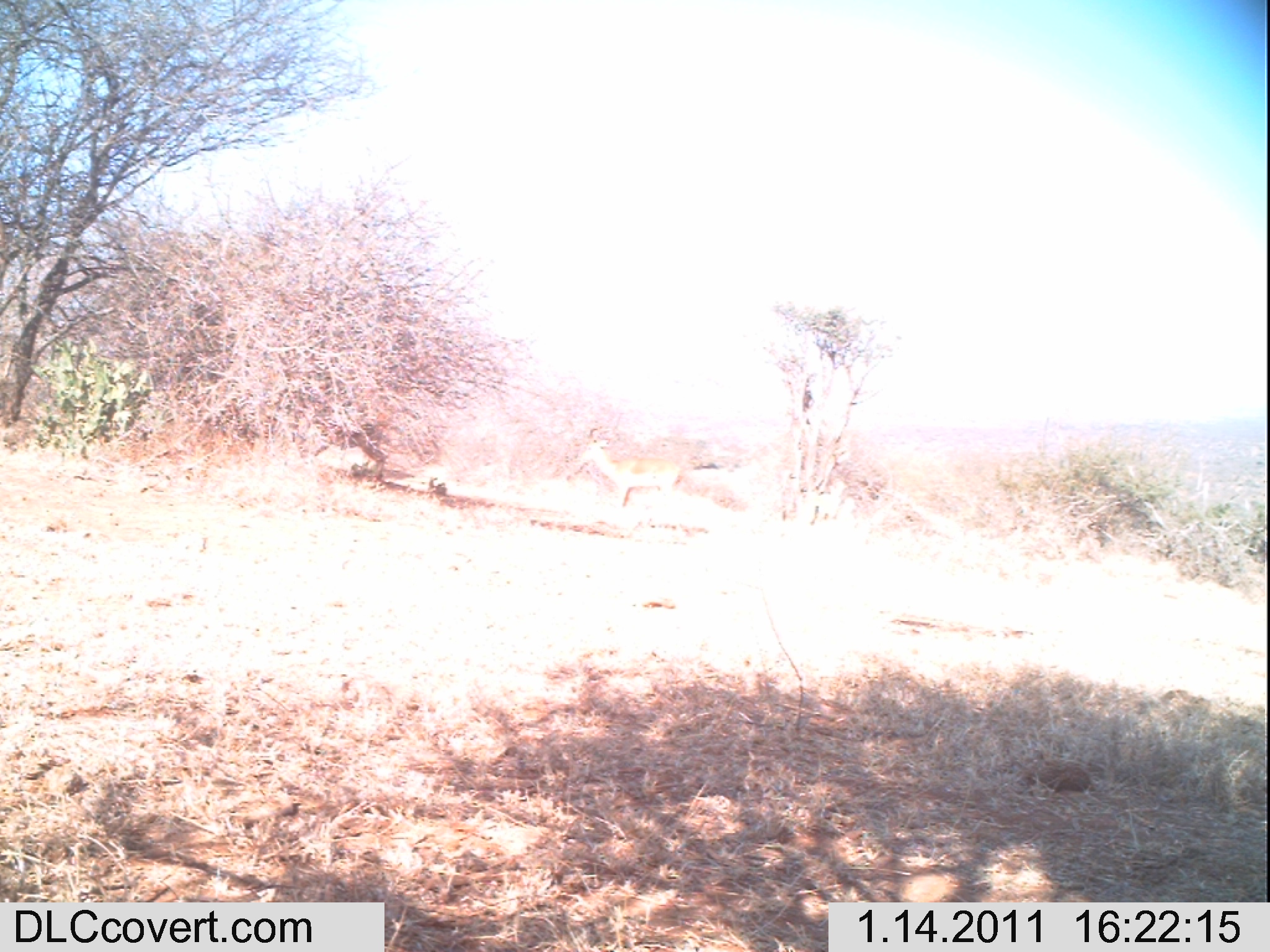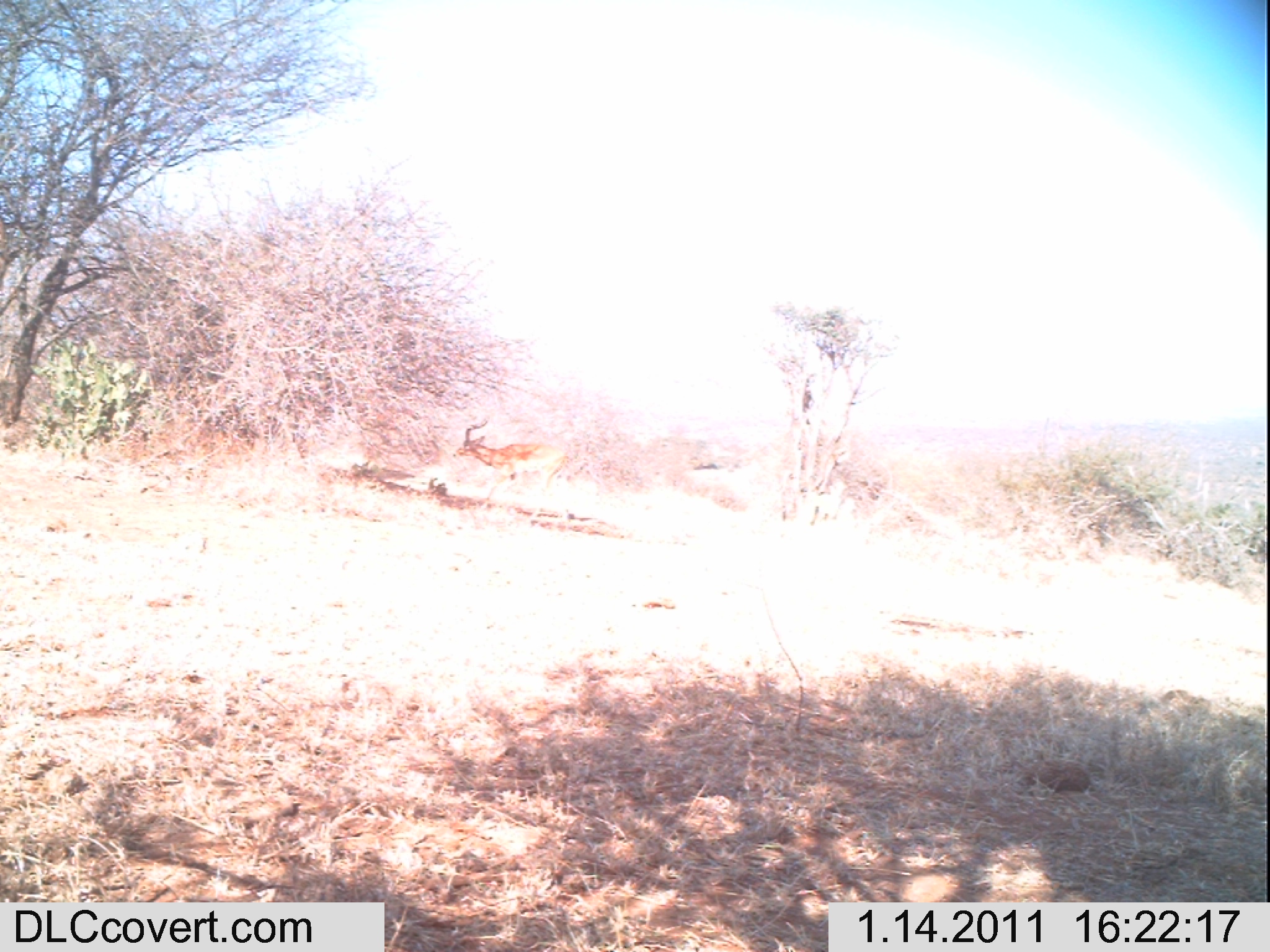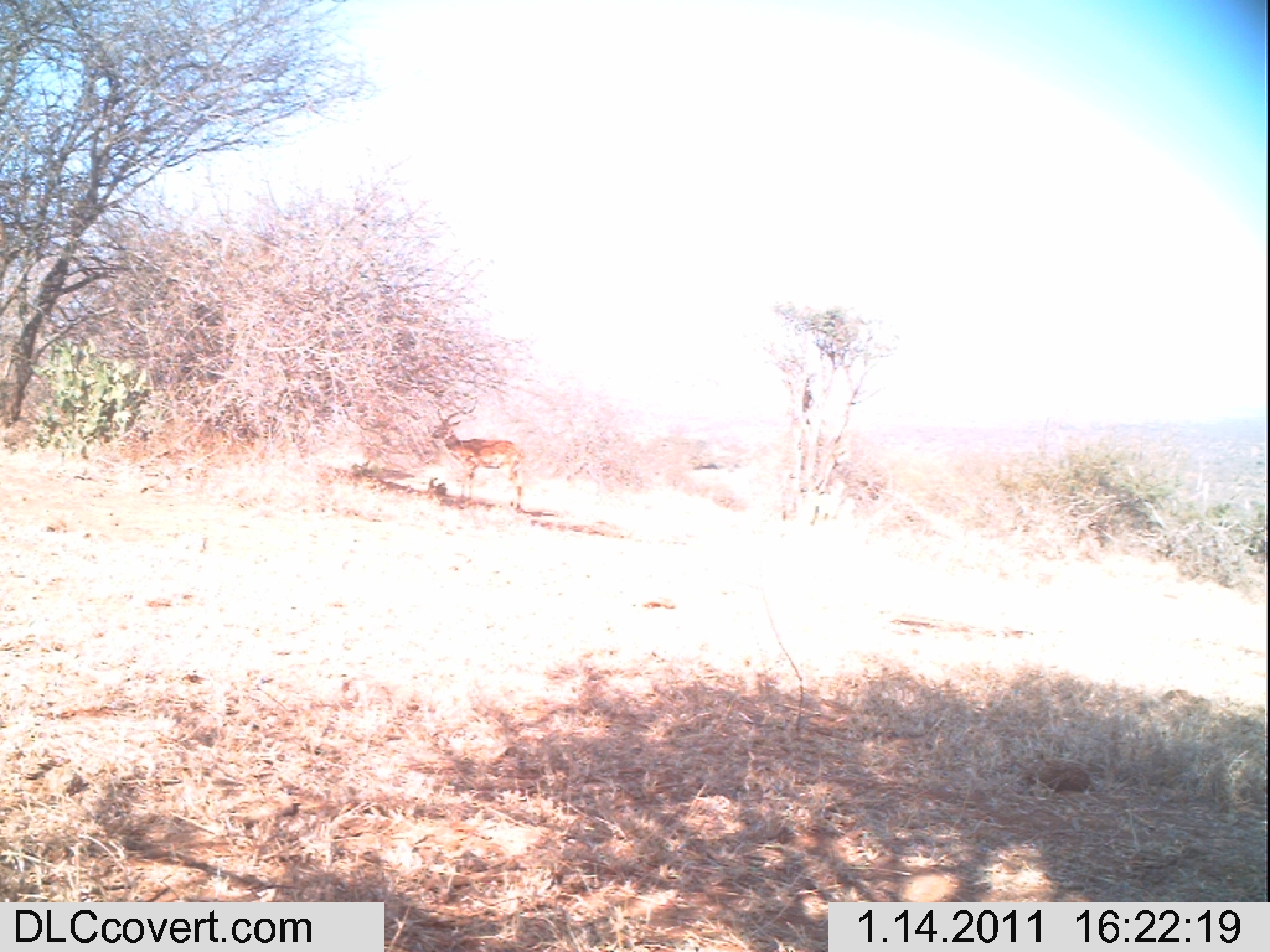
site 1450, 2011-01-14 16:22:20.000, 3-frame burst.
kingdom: Animalia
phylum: Chordata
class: Mammalia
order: Artiodactyla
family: Bovidae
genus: Aepyceros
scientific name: Aepyceros melampus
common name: impala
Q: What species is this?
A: Aepyceros melampus (impala).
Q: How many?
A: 2.